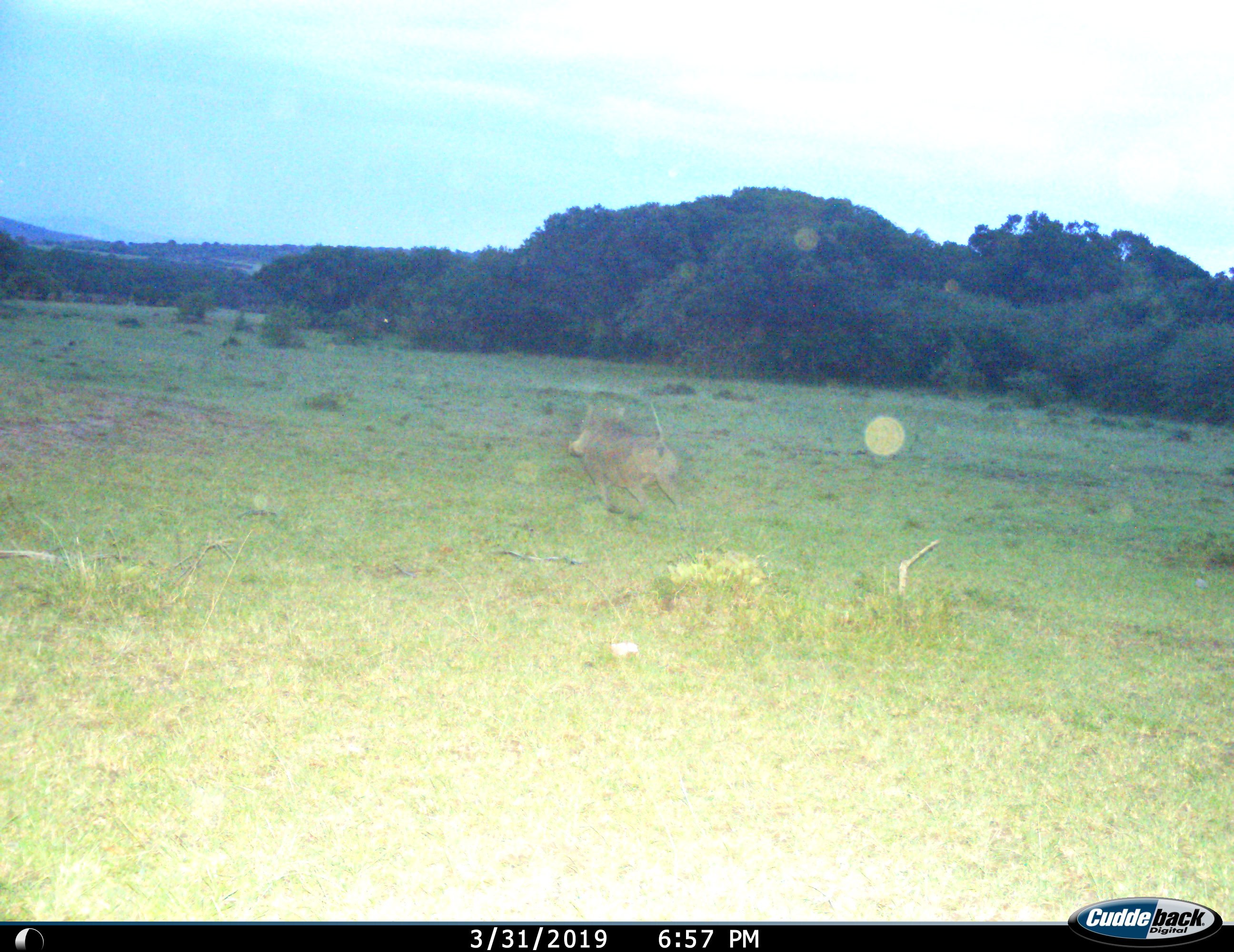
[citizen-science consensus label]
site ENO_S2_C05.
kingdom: Animalia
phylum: Chordata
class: Mammalia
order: Artiodactyla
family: Suidae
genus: Phacochoerus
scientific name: Phacochoerus africanus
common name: warthog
Warthog (Phacochoerus africanus), count 1. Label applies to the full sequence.